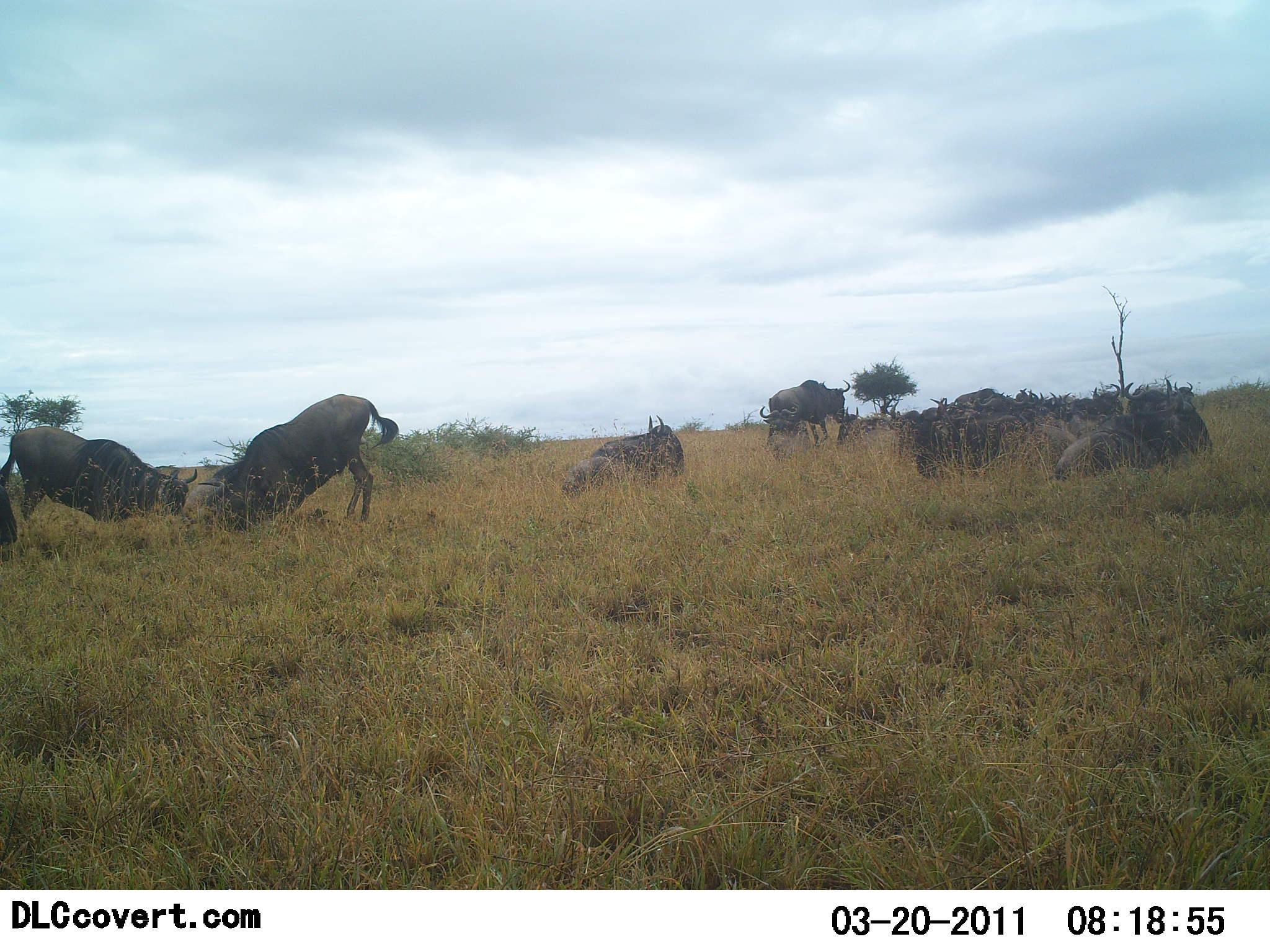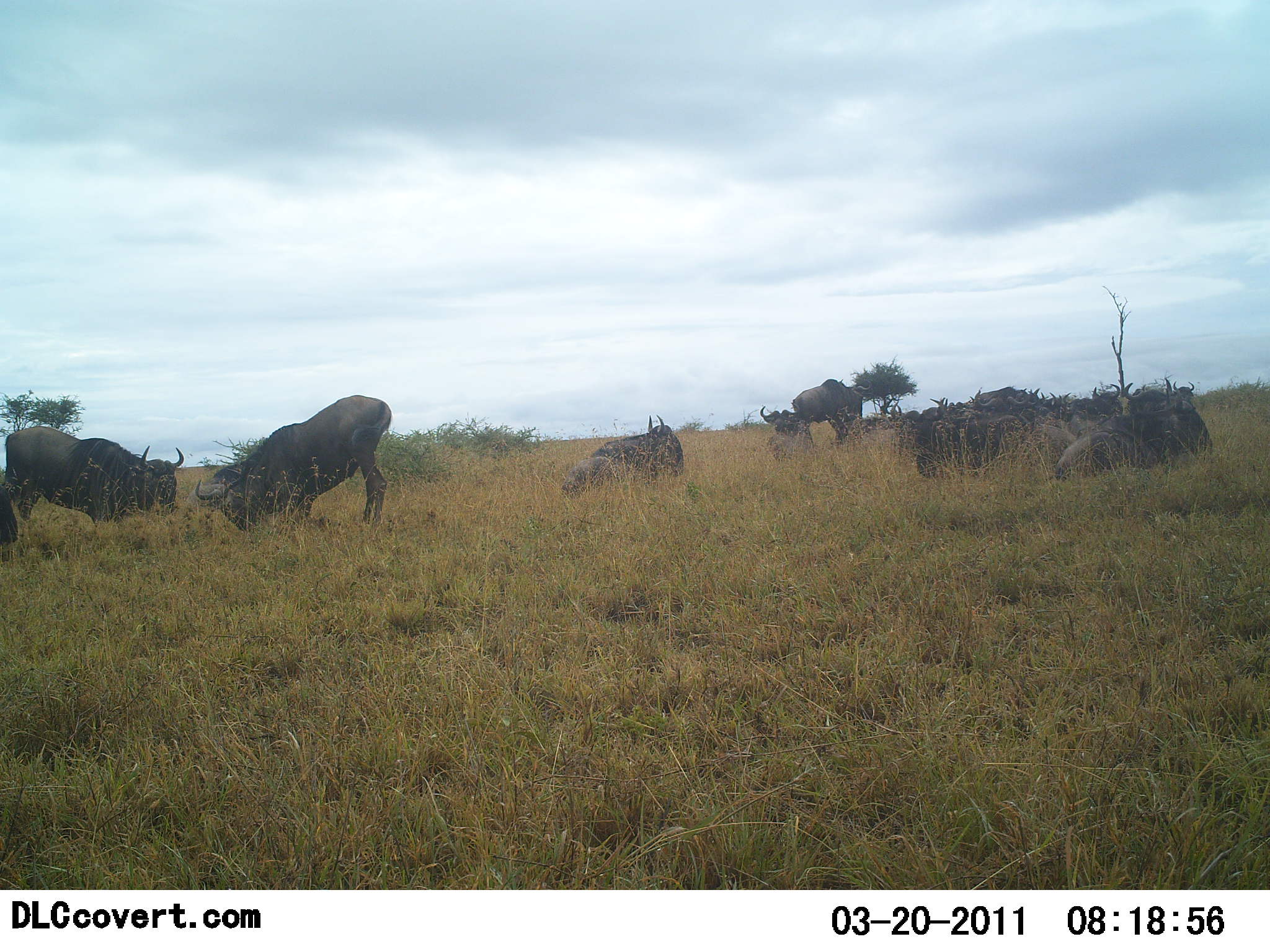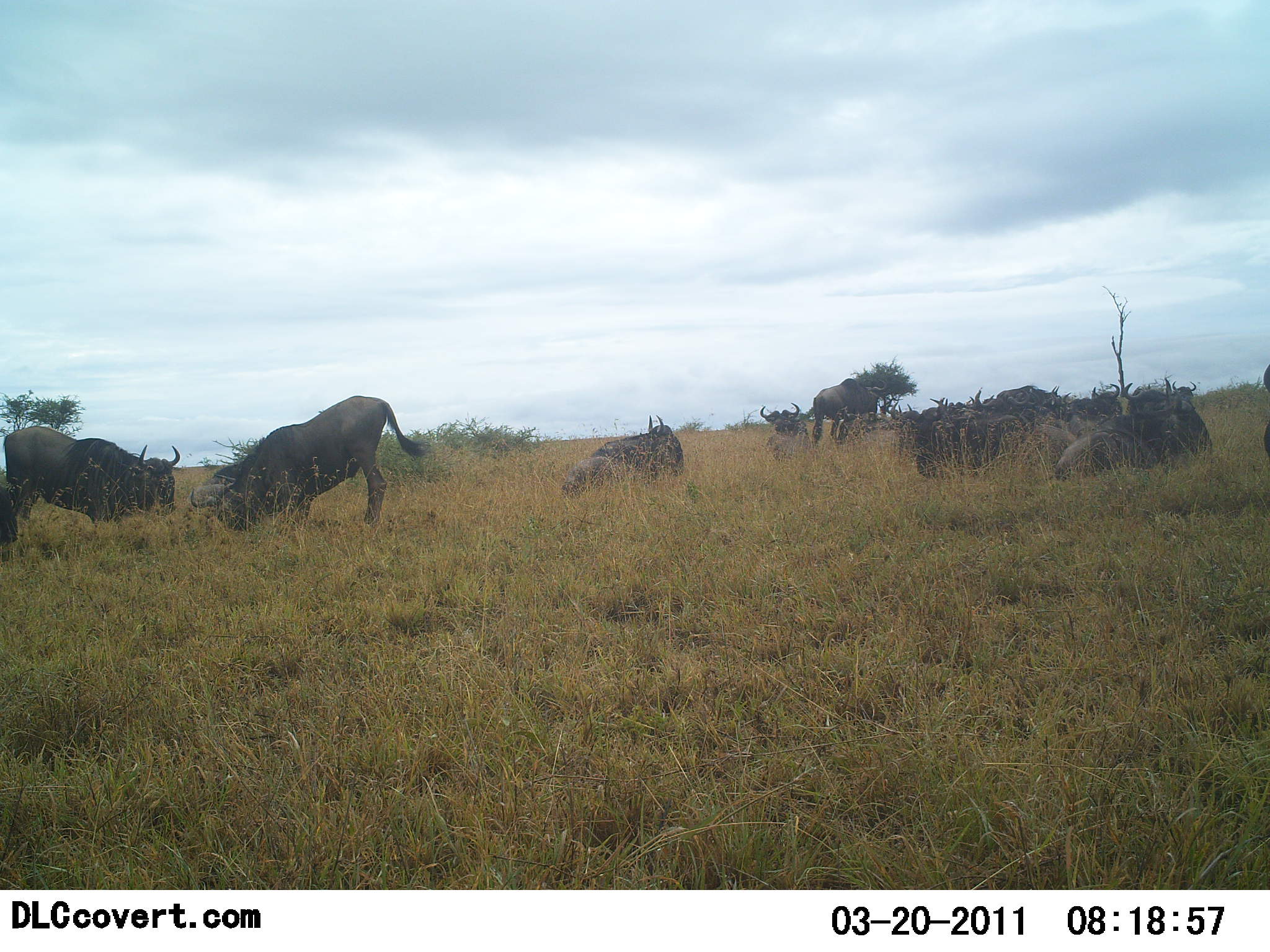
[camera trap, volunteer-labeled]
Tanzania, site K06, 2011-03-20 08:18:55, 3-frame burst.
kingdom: Animalia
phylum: Chordata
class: Mammalia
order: Artiodactyla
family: Bovidae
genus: Connochaetes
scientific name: Connochaetes taurinus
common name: blue wildebeest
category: wildebeest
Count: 10.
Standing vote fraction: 30%.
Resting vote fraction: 80%.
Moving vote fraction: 20%.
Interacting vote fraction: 60%.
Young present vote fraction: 0%.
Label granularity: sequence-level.